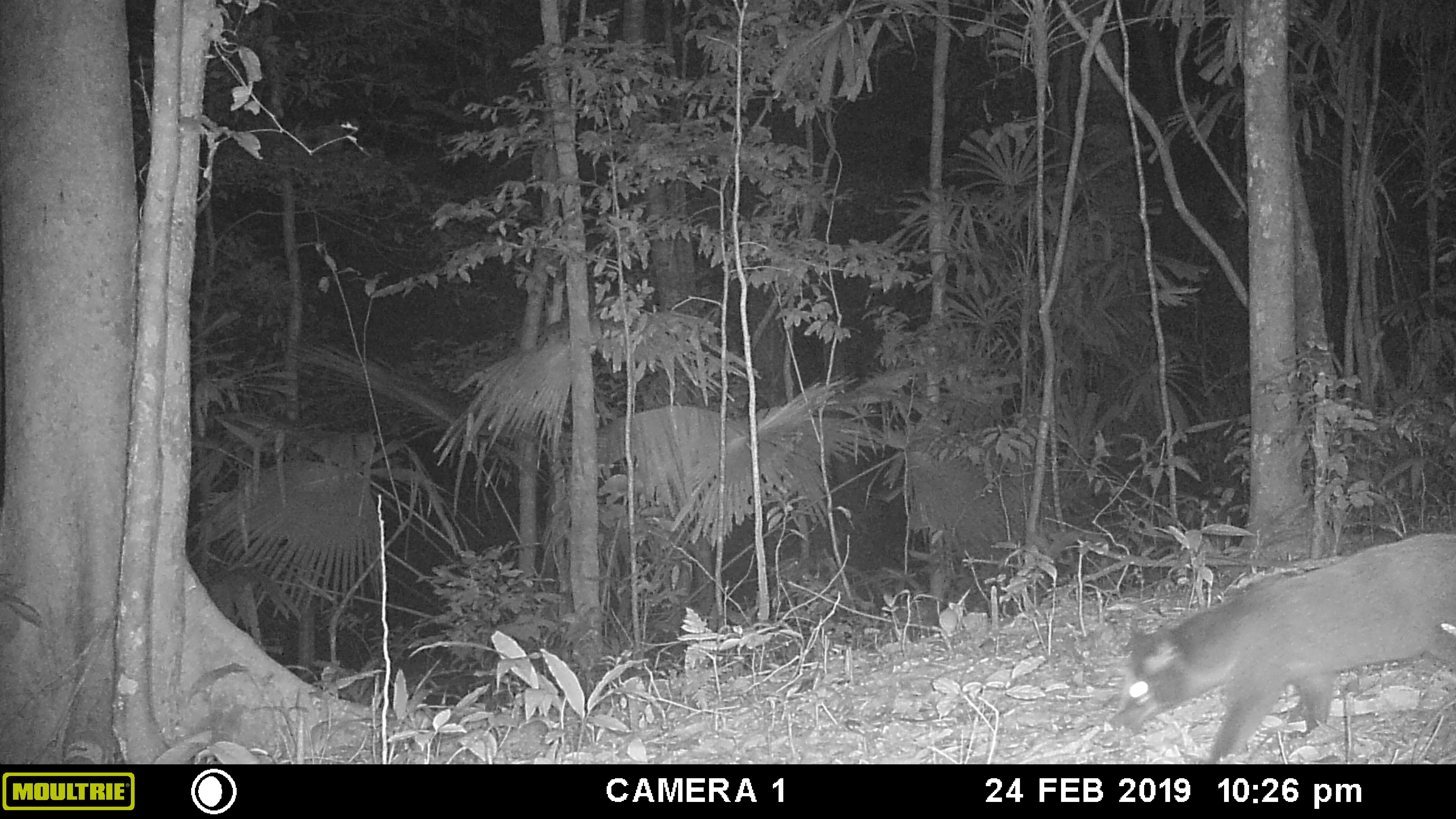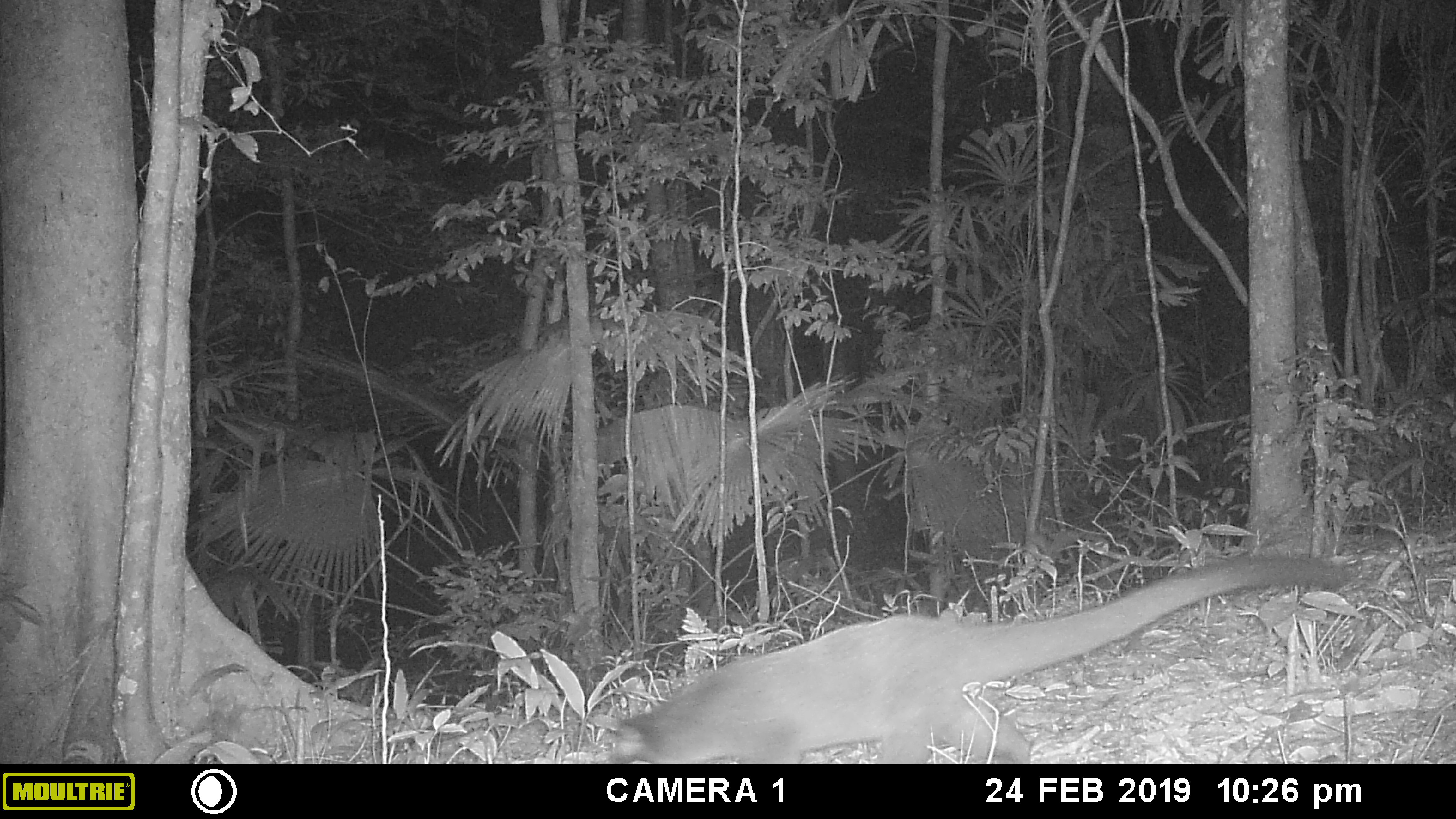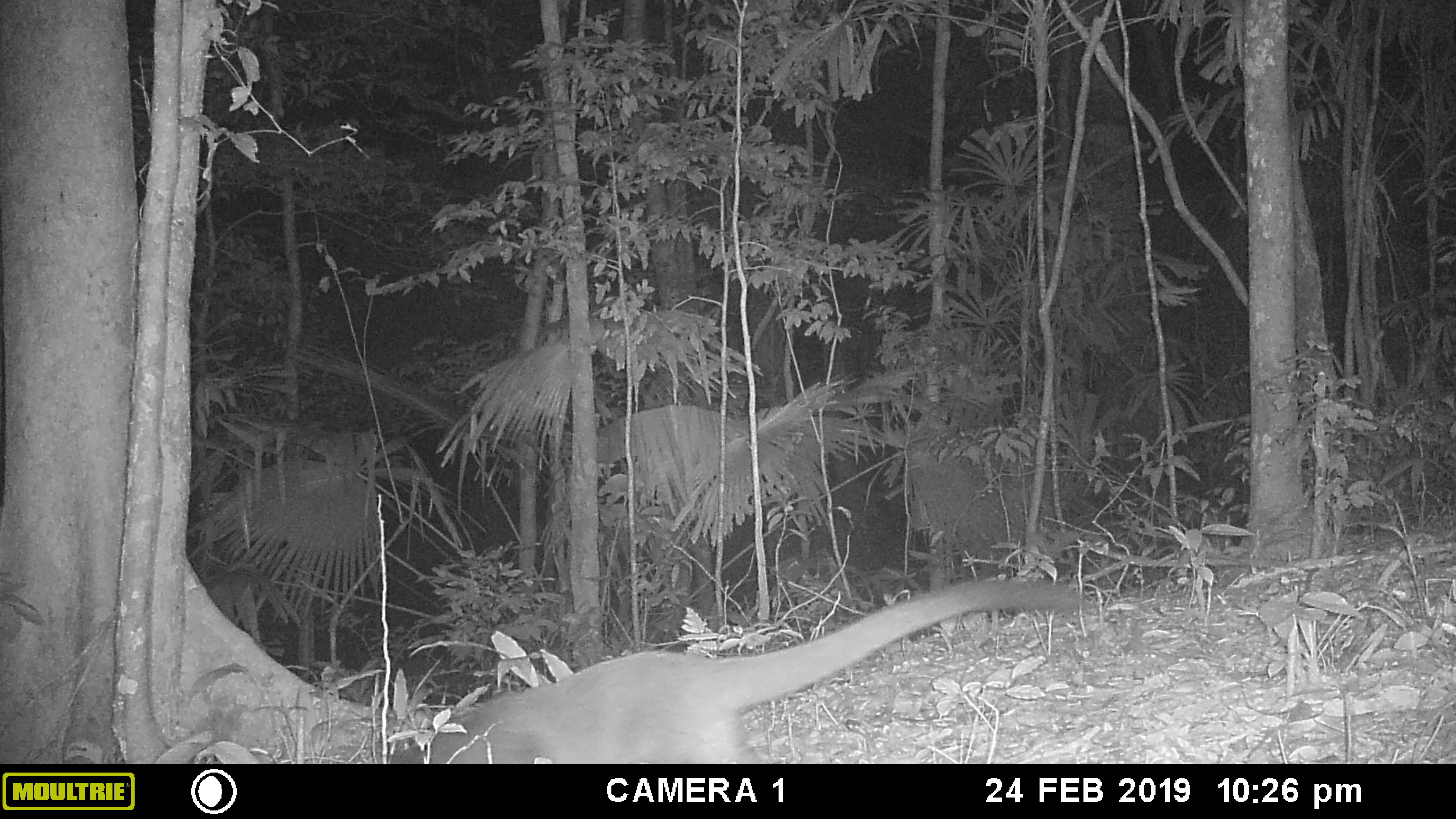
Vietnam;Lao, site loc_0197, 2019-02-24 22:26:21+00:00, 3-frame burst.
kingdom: Animalia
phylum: Chordata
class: Mammalia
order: Carnivora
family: Viverridae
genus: Paguma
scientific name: Paguma larvata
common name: masked palm civet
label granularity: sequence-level